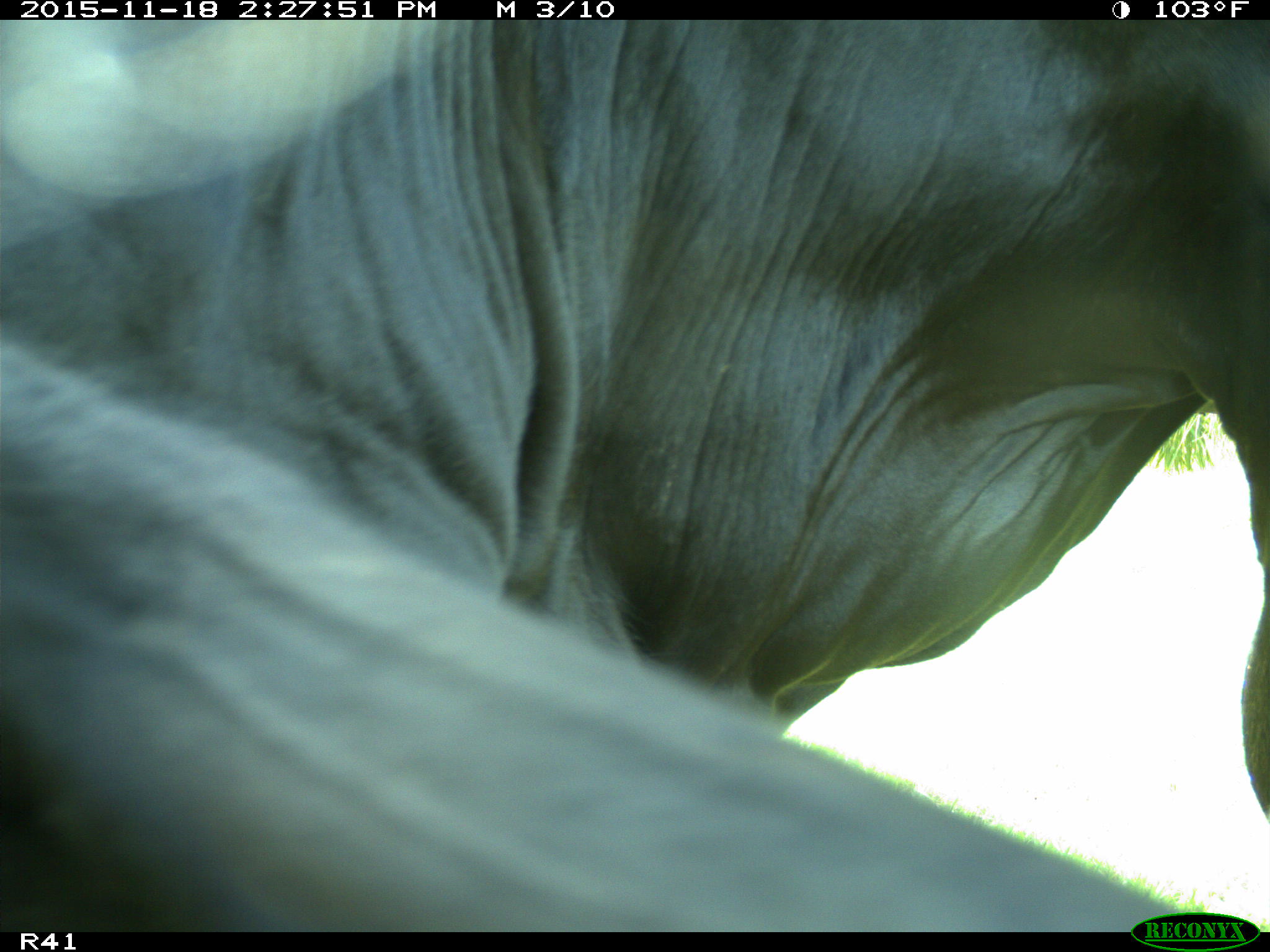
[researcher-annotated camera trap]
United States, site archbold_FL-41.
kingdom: Animalia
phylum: Chordata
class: Mammalia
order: Artiodactyla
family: Bovidae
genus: Bos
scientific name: Bos taurus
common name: domestic cow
Bos taurus (domestic cow).